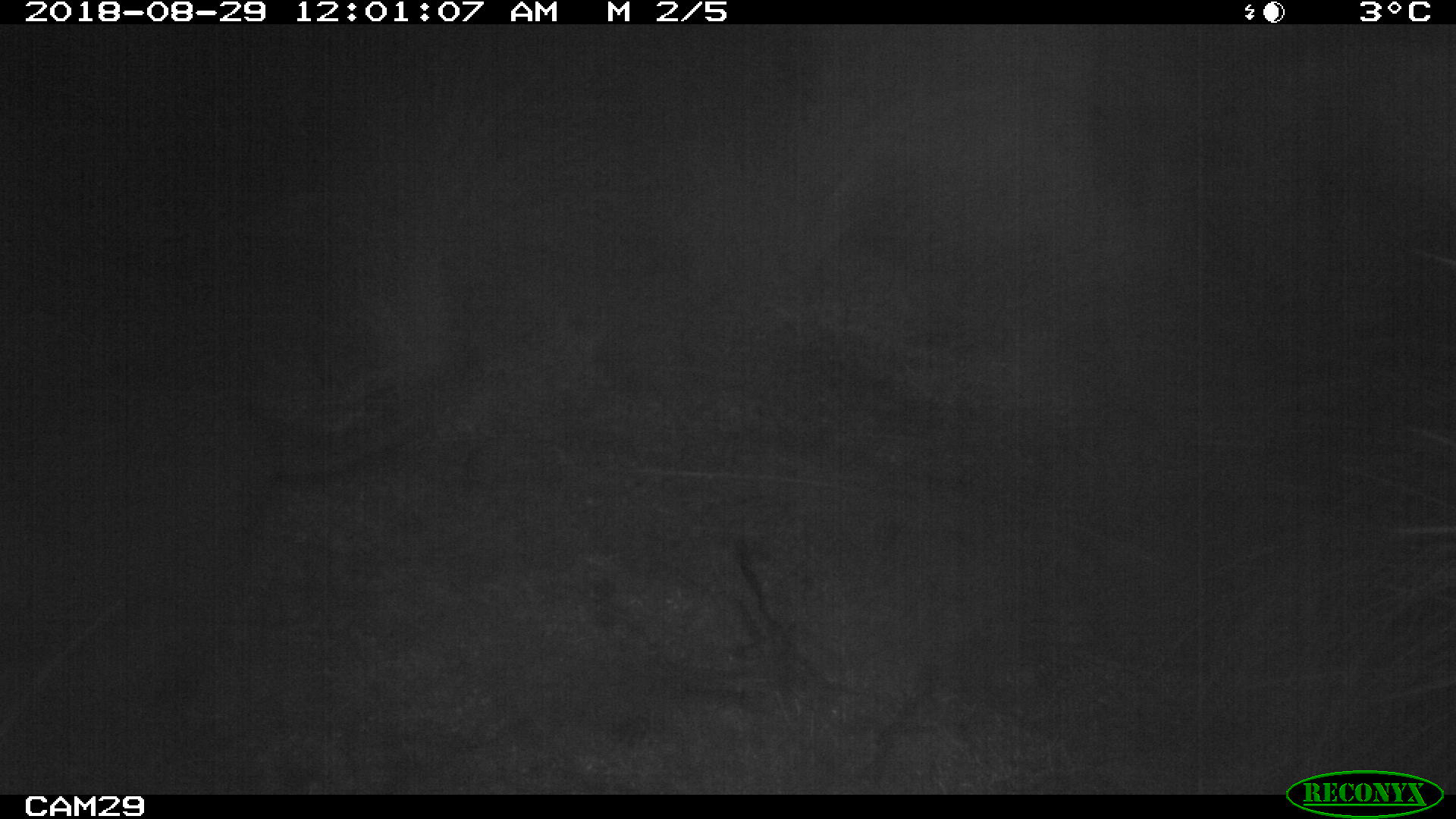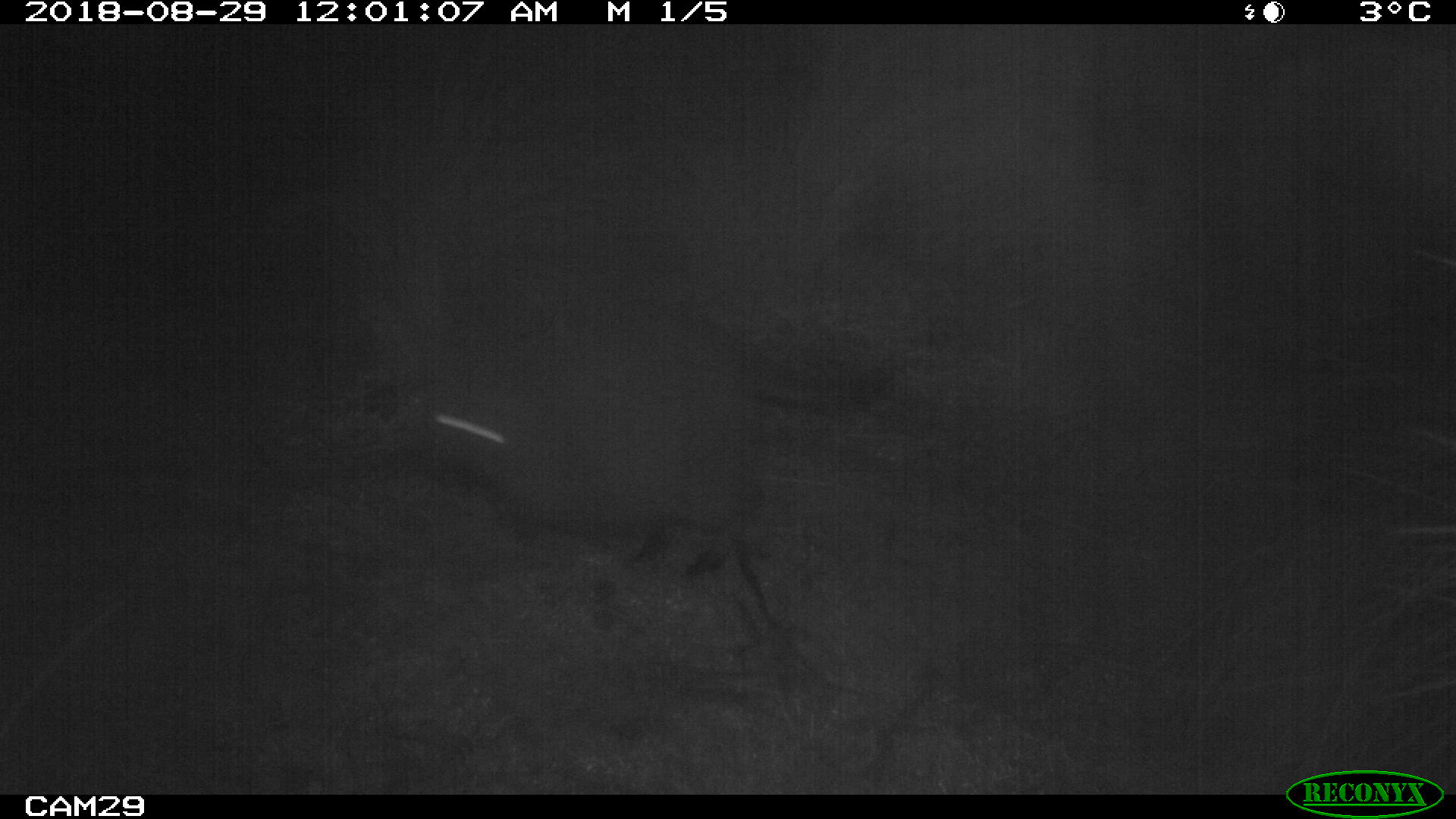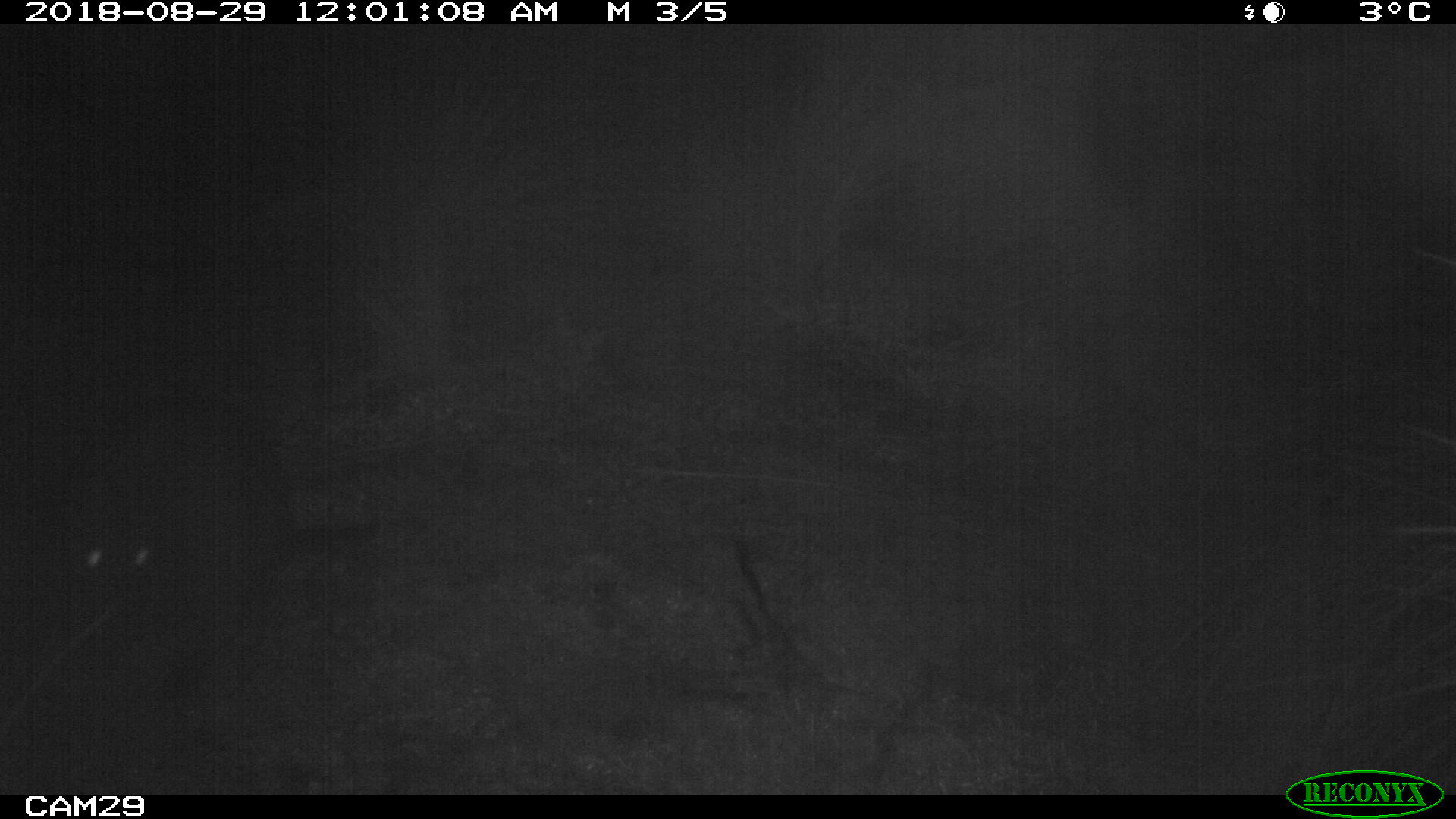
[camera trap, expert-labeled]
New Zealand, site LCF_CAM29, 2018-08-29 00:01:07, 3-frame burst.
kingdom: Animalia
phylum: Chordata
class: Mammalia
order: Diprotodontia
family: Macropodidae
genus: Notamacropus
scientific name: Notamacropus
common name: wallaby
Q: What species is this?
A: Wallaby (Notamacropus).